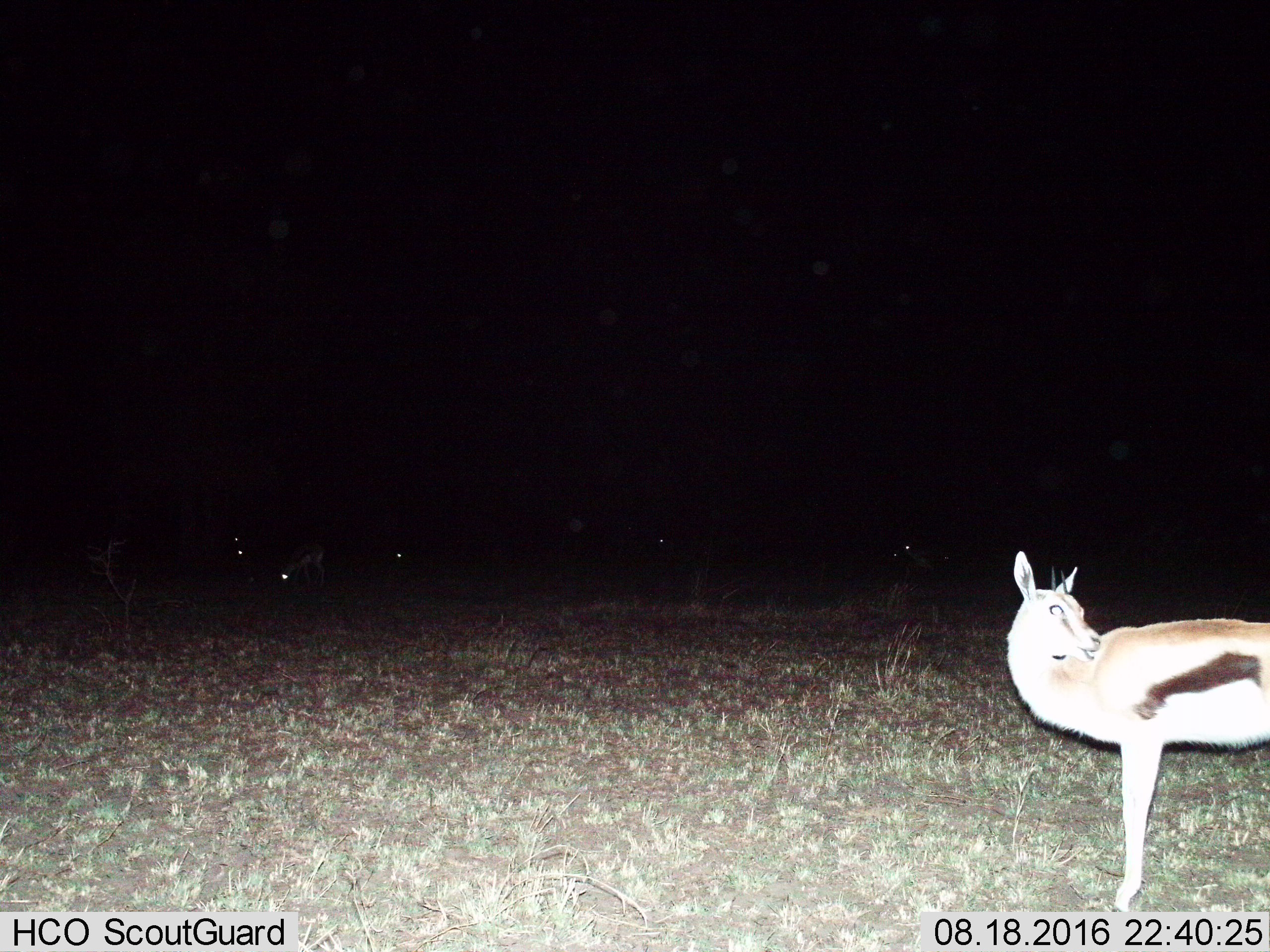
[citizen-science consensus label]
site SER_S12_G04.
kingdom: Animalia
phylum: Chordata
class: Mammalia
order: Artiodactyla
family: Bovidae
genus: Eudorcas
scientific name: Eudorcas thomsonii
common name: thomson's gazelle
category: gazellethomsons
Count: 4.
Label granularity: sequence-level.